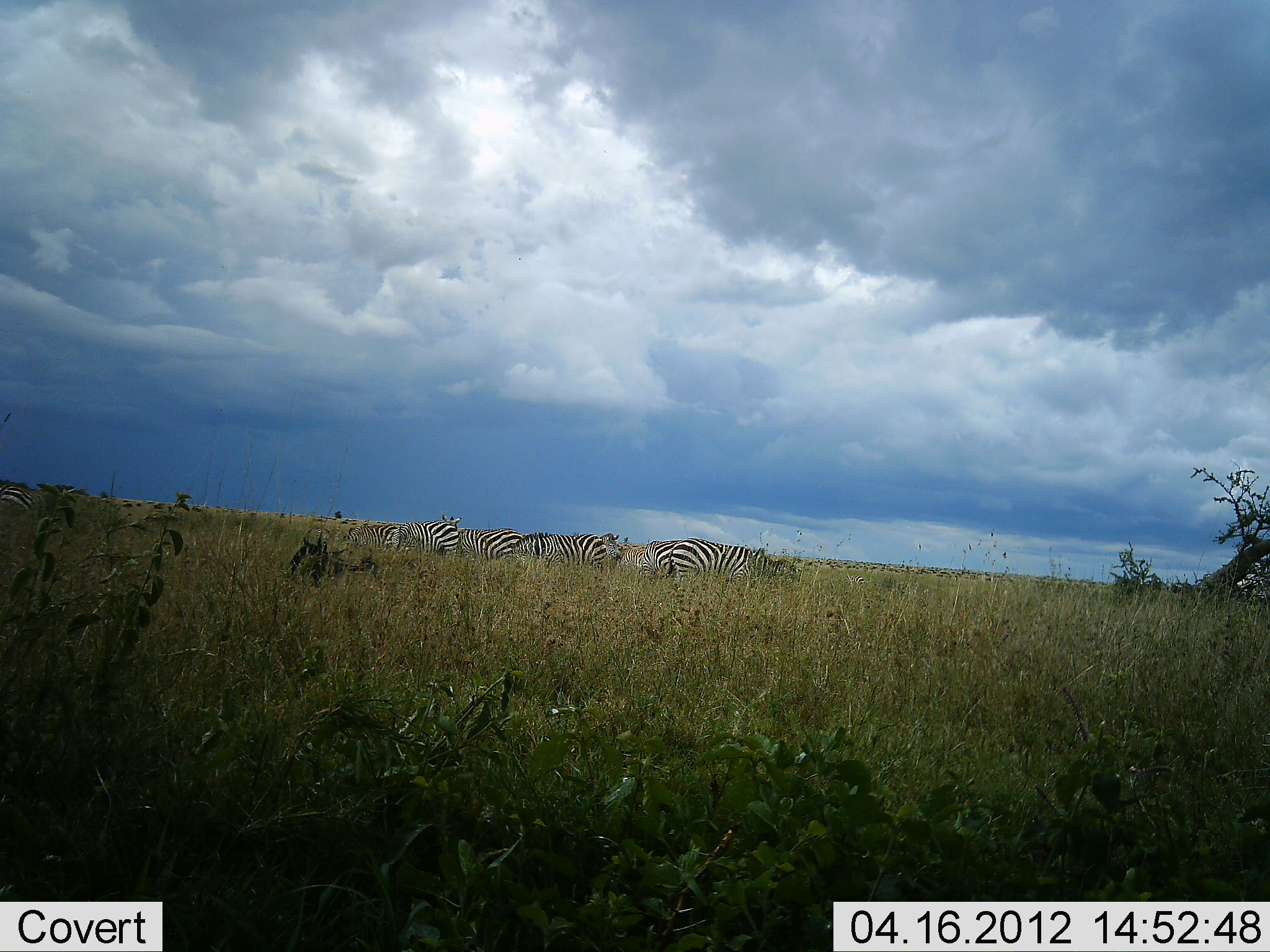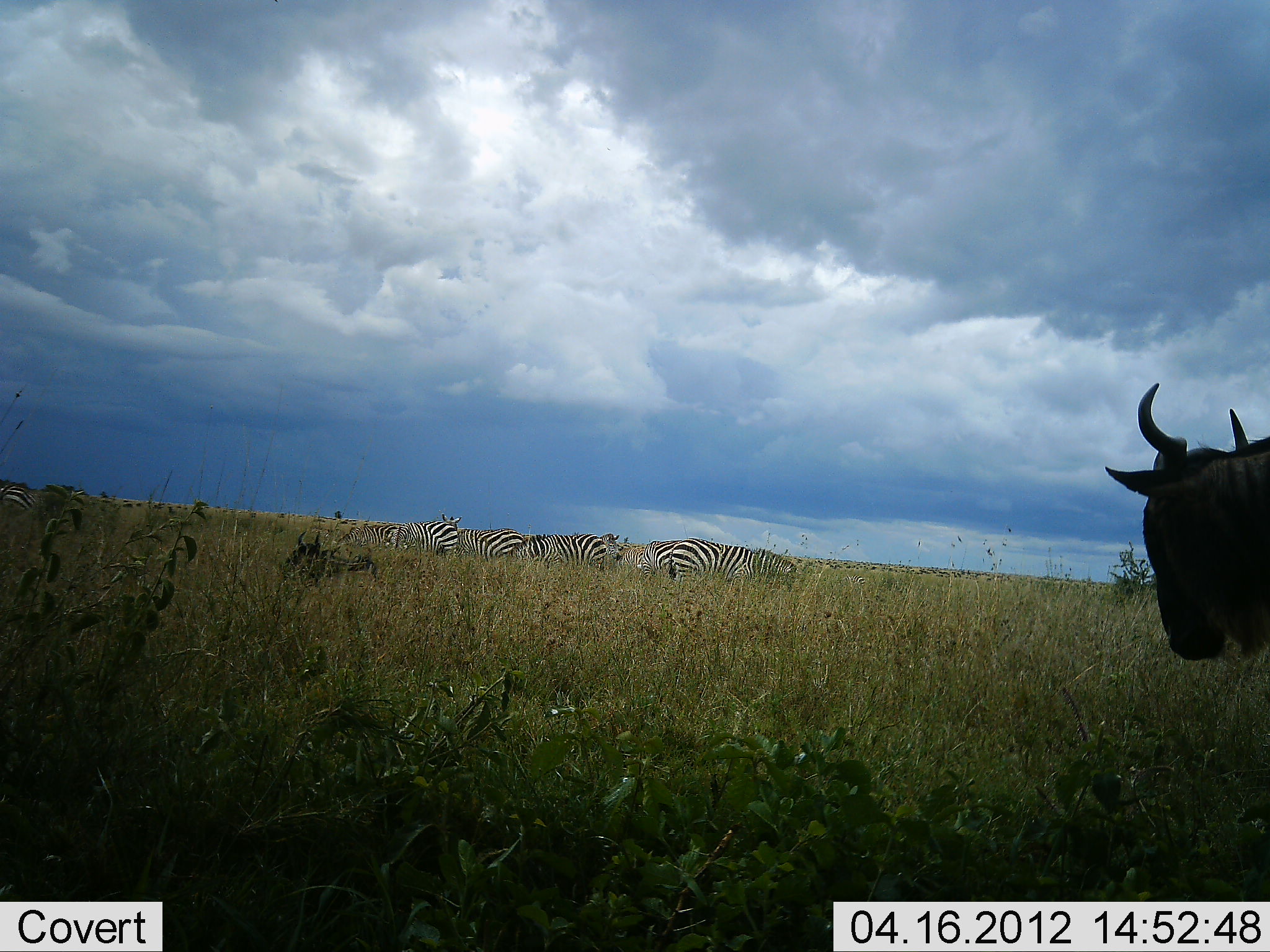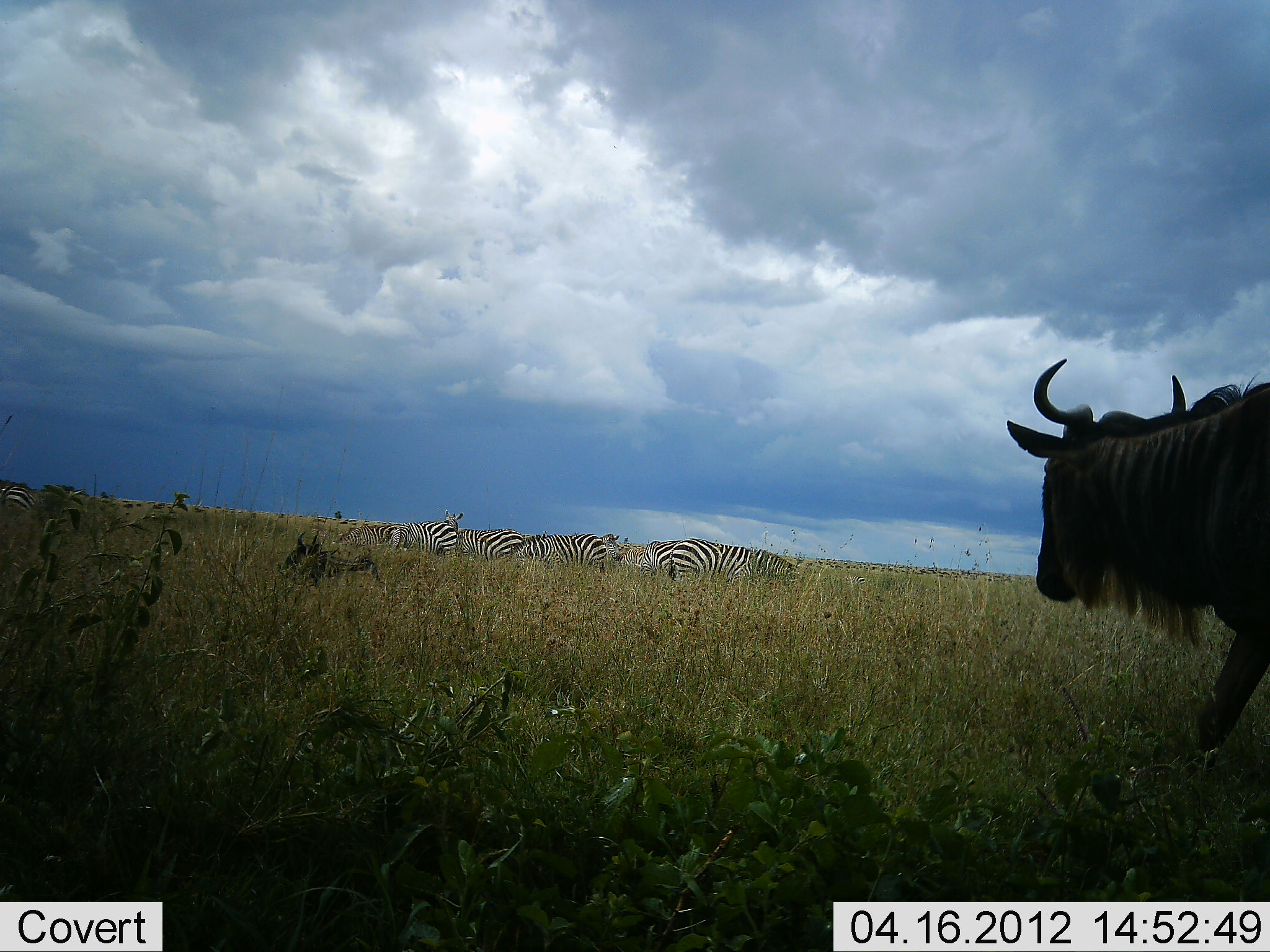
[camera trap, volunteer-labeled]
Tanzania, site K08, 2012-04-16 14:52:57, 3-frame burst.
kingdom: Animalia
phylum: Chordata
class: Mammalia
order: Artiodactyla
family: Bovidae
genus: Connochaetes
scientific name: Connochaetes taurinus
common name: blue wildebeest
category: wildebeest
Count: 1.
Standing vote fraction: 50%.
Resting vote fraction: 30%.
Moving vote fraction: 50%.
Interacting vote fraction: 0%.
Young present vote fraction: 0%.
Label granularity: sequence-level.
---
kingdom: Animalia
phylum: Chordata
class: Mammalia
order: Perissodactyla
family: Equidae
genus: Equus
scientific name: Equus quagga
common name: plains zebra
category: zebra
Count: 7.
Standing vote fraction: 43%.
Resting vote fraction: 5%.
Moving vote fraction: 0%.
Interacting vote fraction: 0%.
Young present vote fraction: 0%.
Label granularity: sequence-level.